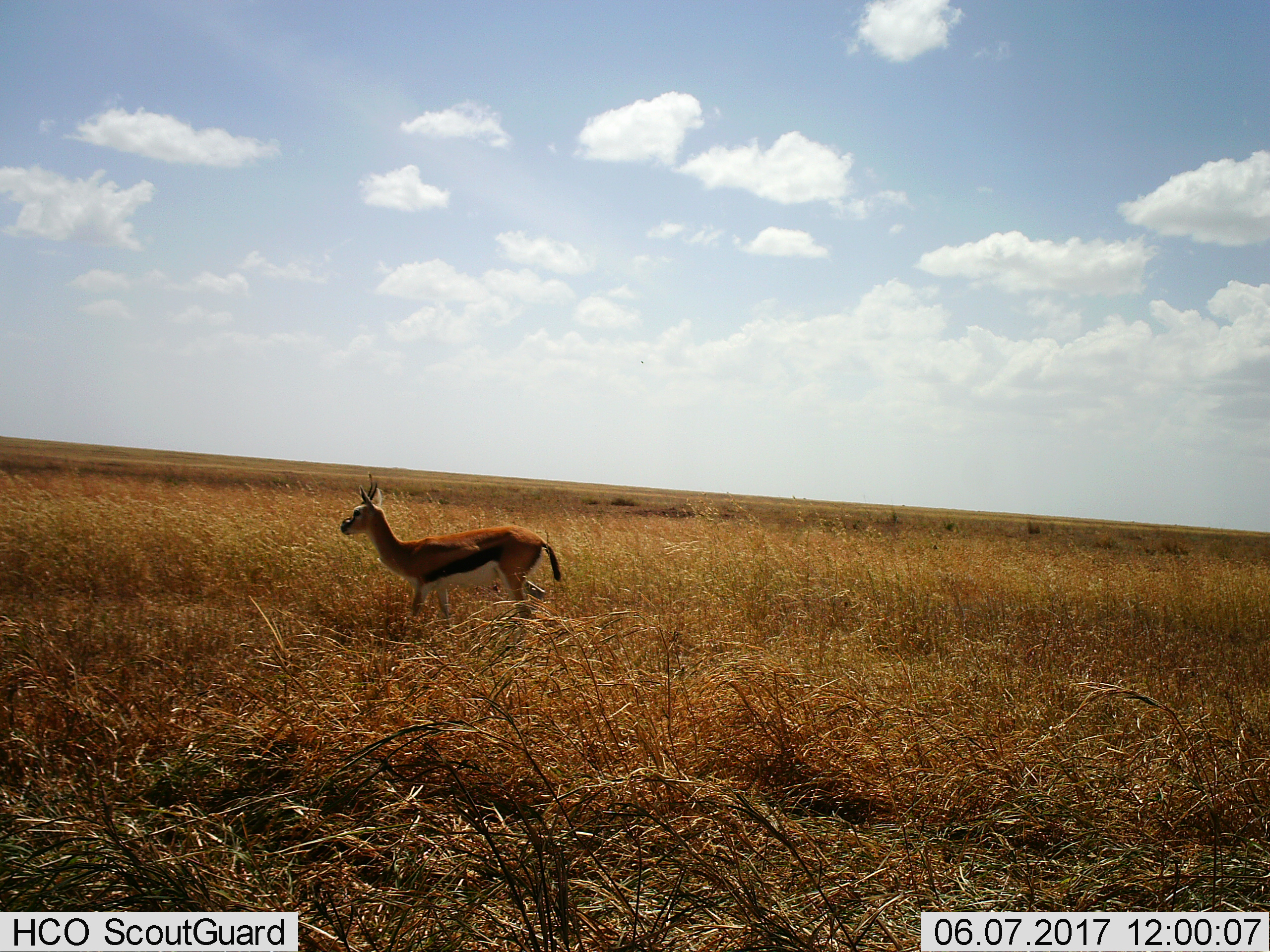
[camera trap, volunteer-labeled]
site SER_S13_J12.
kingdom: Animalia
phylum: Chordata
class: Mammalia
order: Artiodactyla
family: Bovidae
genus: Eudorcas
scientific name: Eudorcas thomsonii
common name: thomson's gazelle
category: gazellethomsons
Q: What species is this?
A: Gazellethomsons (thomson's gazelle) (Eudorcas thomsonii).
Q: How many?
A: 1.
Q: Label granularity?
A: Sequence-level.